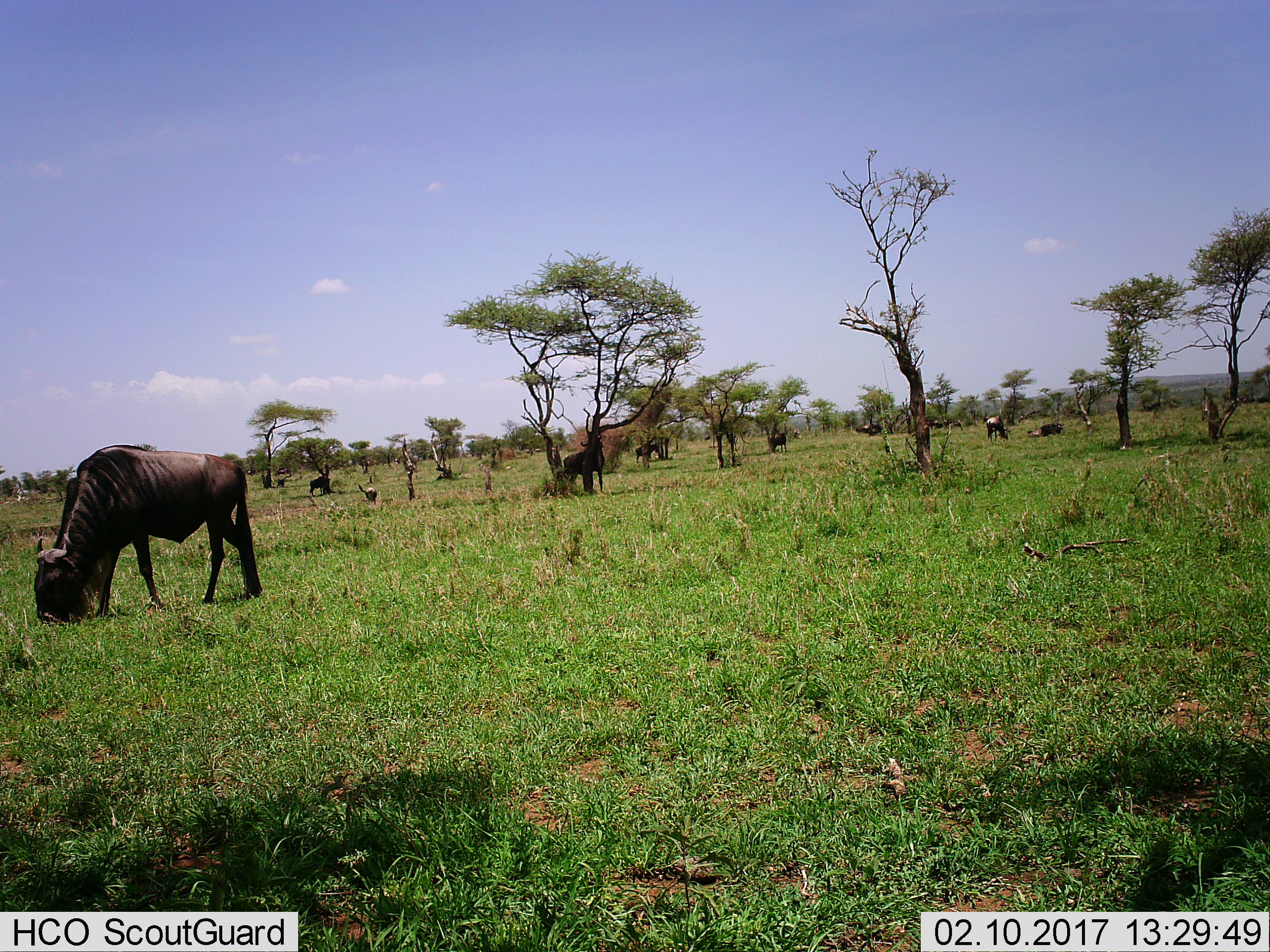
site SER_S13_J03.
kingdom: Animalia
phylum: Chordata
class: Mammalia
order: Artiodactyla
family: Bovidae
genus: Connochaetes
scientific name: Connochaetes taurinus taurinus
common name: blue wildebeest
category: wildebeestblue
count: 11-50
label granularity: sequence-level